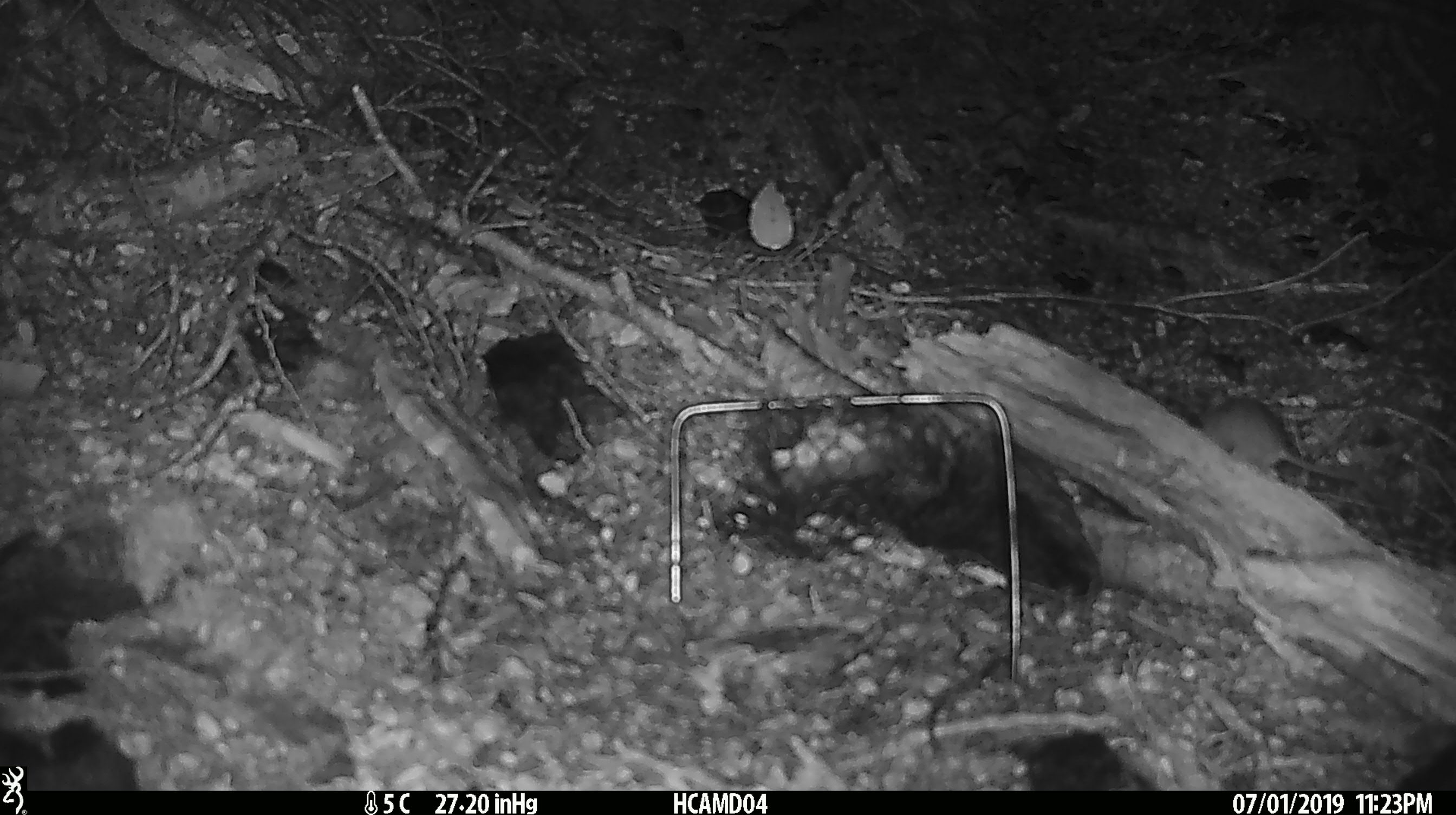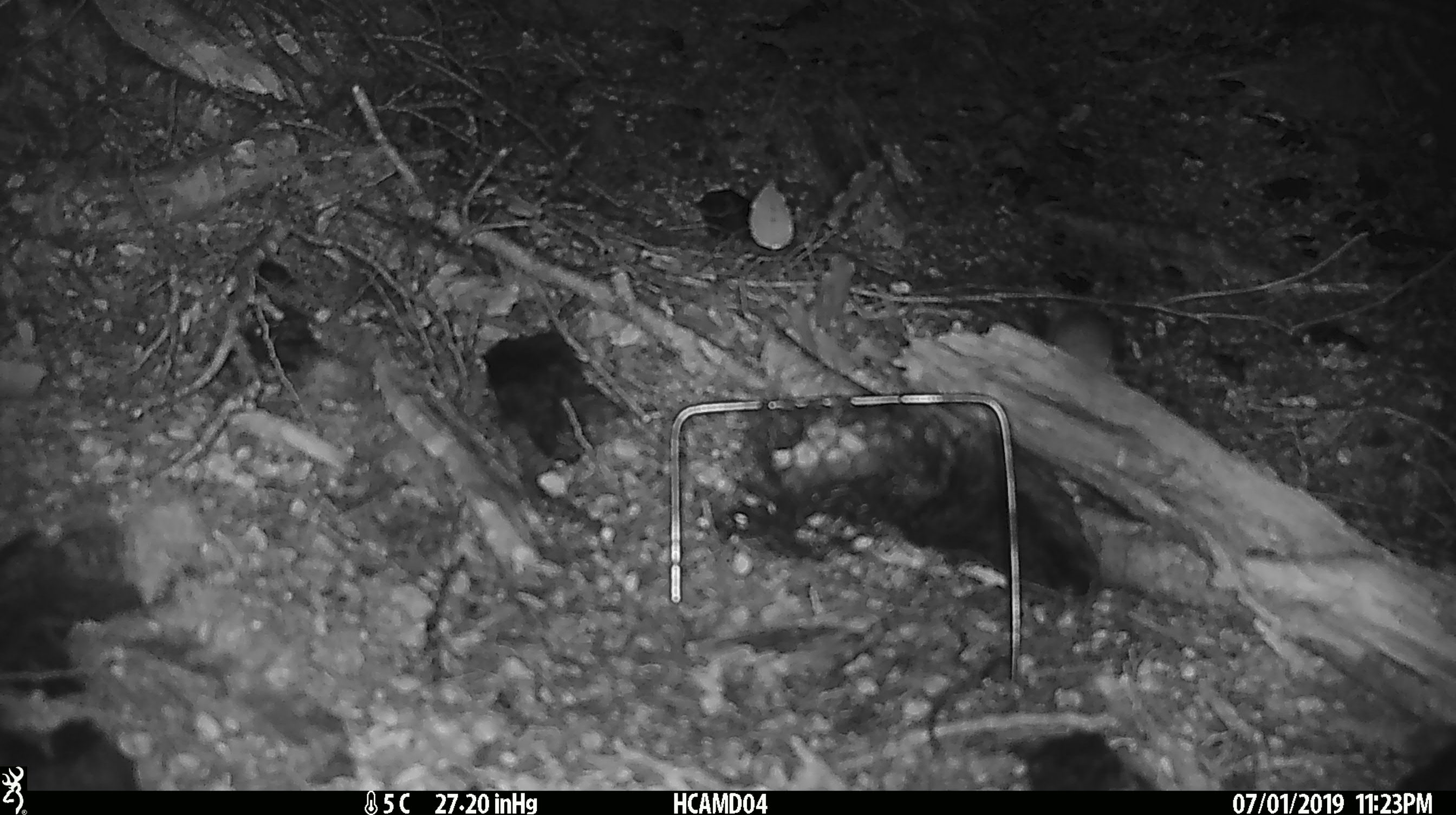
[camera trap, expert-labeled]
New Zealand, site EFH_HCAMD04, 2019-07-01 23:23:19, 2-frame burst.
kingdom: Animalia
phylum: Chordata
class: Mammalia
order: Rodentia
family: Muridae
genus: Mus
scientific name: Mus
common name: mouse